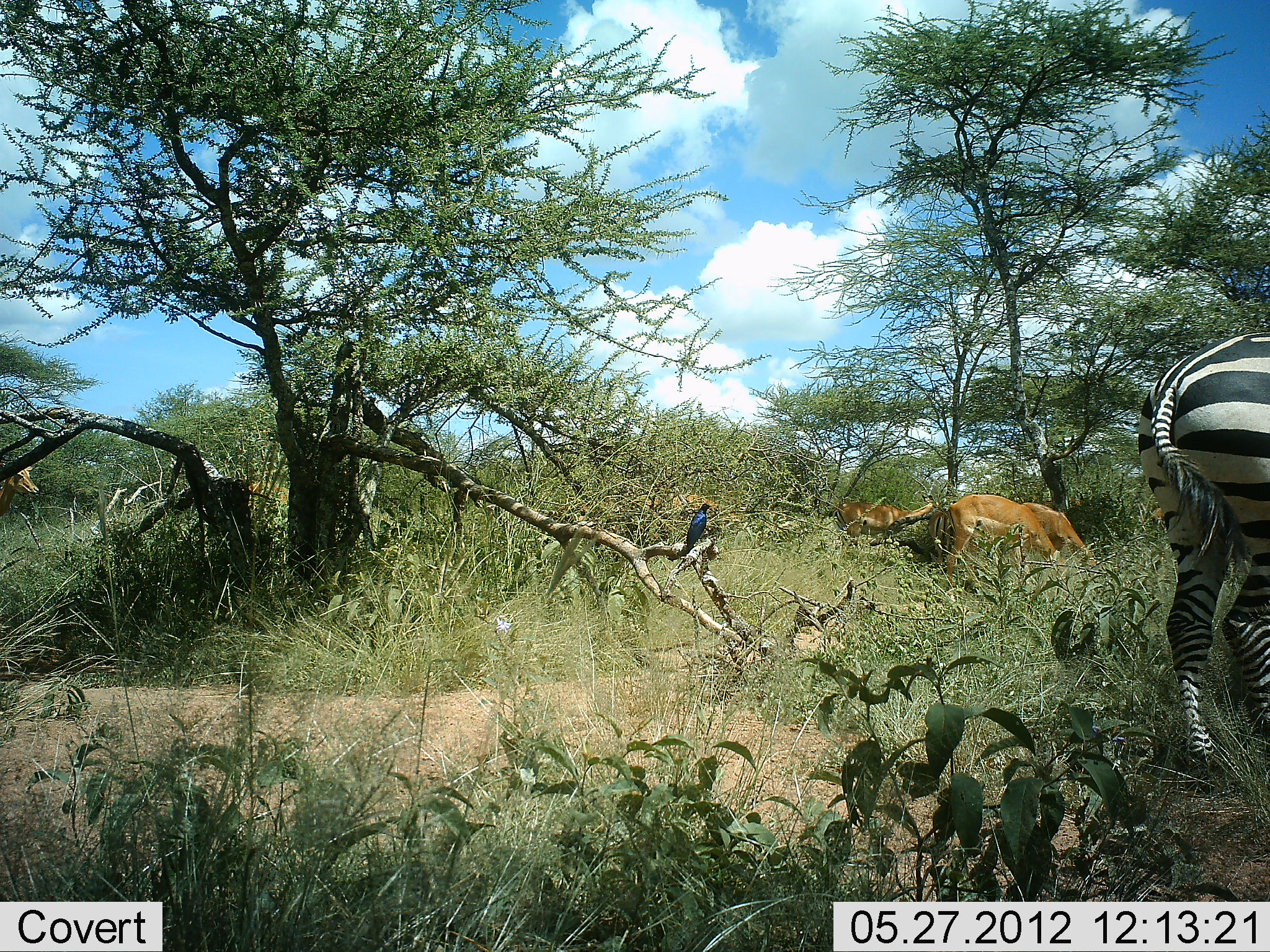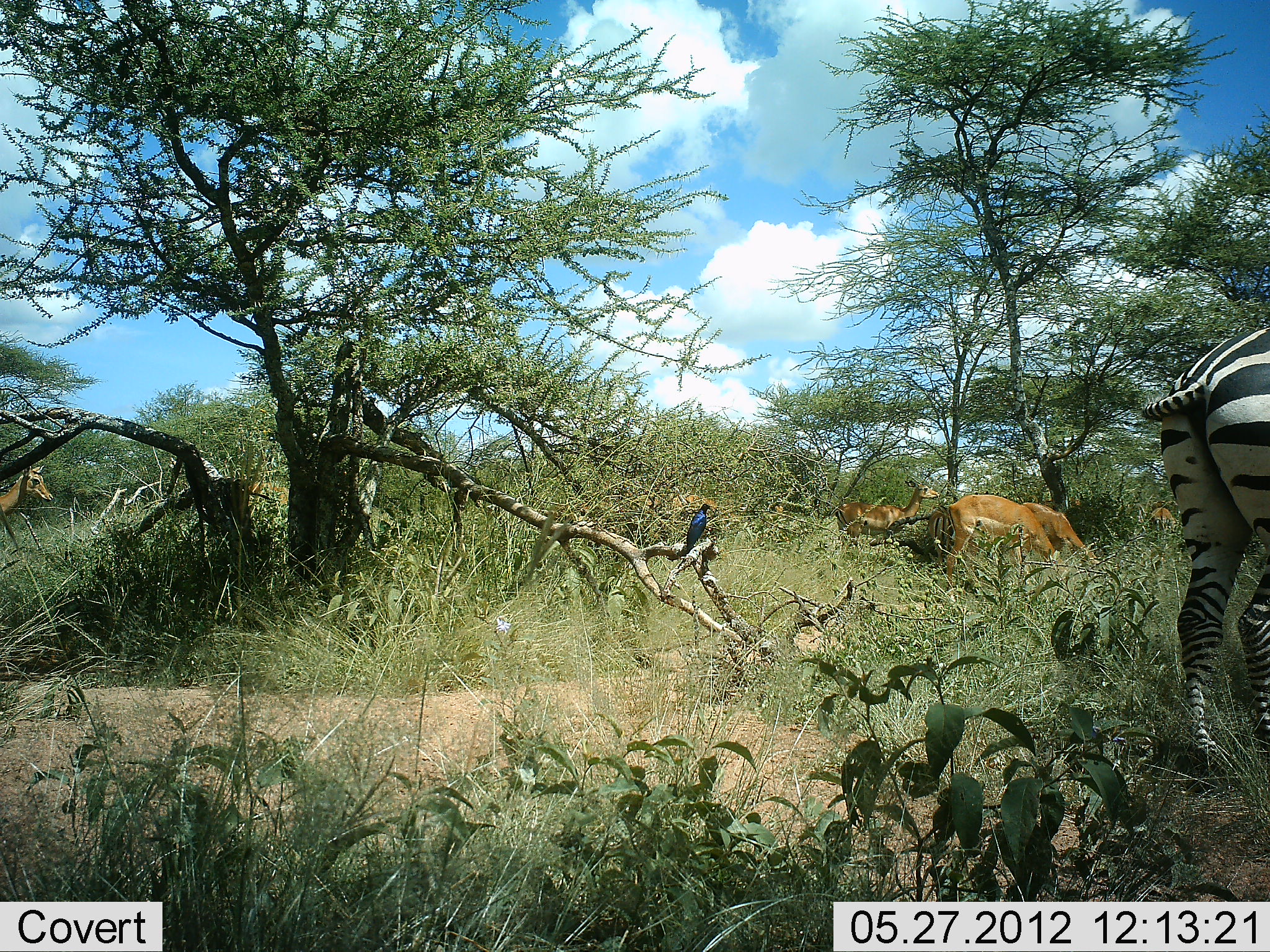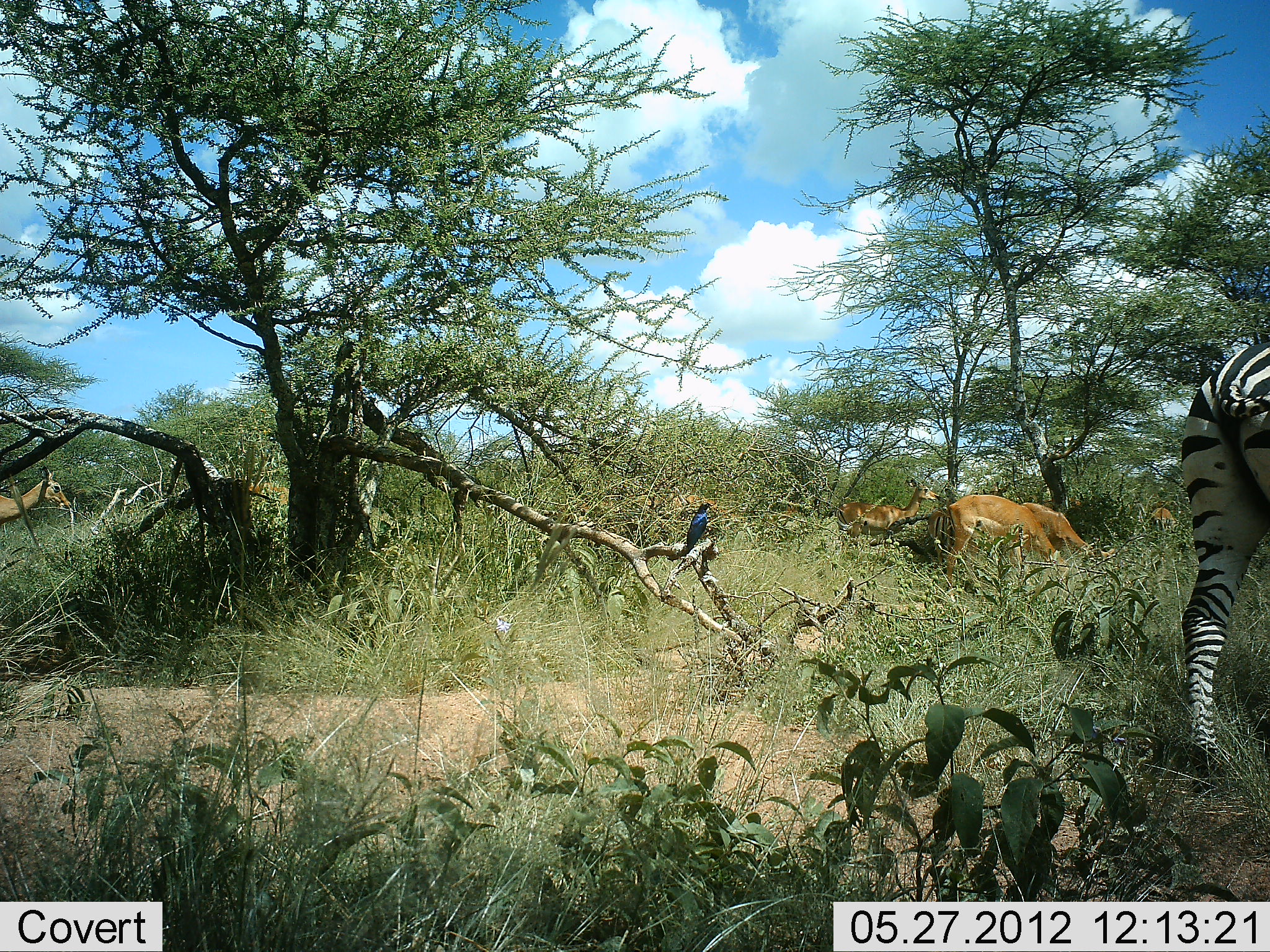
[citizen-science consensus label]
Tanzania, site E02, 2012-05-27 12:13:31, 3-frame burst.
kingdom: Animalia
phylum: Chordata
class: Mammalia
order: Artiodactyla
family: Bovidae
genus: Aepyceros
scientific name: Aepyceros melampus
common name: impala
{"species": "impala (Aepyceros melampus)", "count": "5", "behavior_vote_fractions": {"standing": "30%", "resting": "0%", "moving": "20%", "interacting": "0%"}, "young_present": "0%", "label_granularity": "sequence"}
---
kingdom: Animalia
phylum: Chordata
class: Aves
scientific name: Aves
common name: bird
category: otherbird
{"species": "otherbird (bird) (Aves)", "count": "1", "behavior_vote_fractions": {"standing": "69%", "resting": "31%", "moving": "0%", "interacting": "0%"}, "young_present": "0%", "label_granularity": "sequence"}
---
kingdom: Animalia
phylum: Chordata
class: Mammalia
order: Perissodactyla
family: Equidae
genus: Equus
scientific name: Equus quagga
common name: plains zebra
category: zebra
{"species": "zebra (plains zebra) (Equus quagga)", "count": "1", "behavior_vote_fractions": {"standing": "64%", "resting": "0%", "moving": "7%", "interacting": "0%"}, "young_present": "0%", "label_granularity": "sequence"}